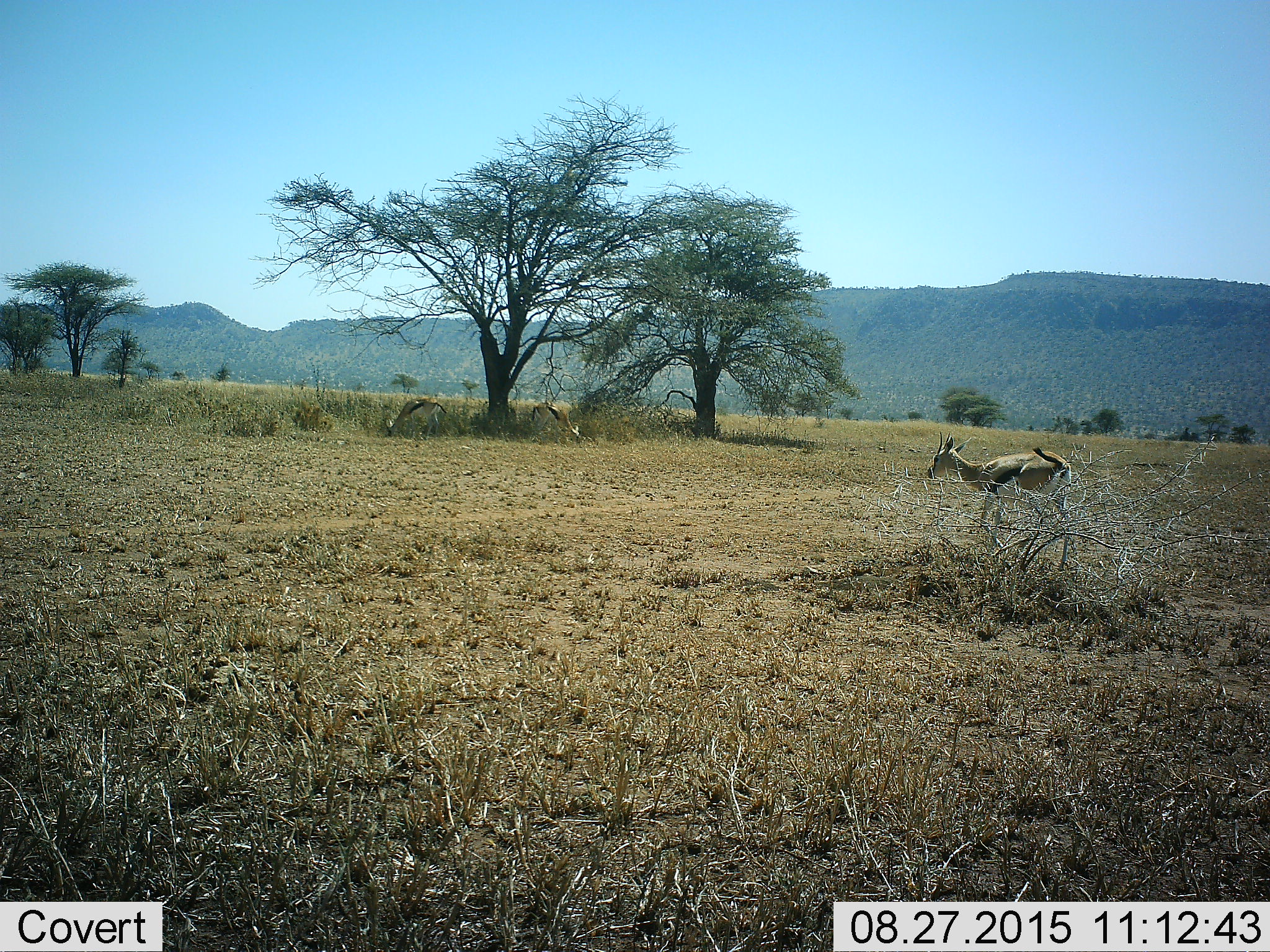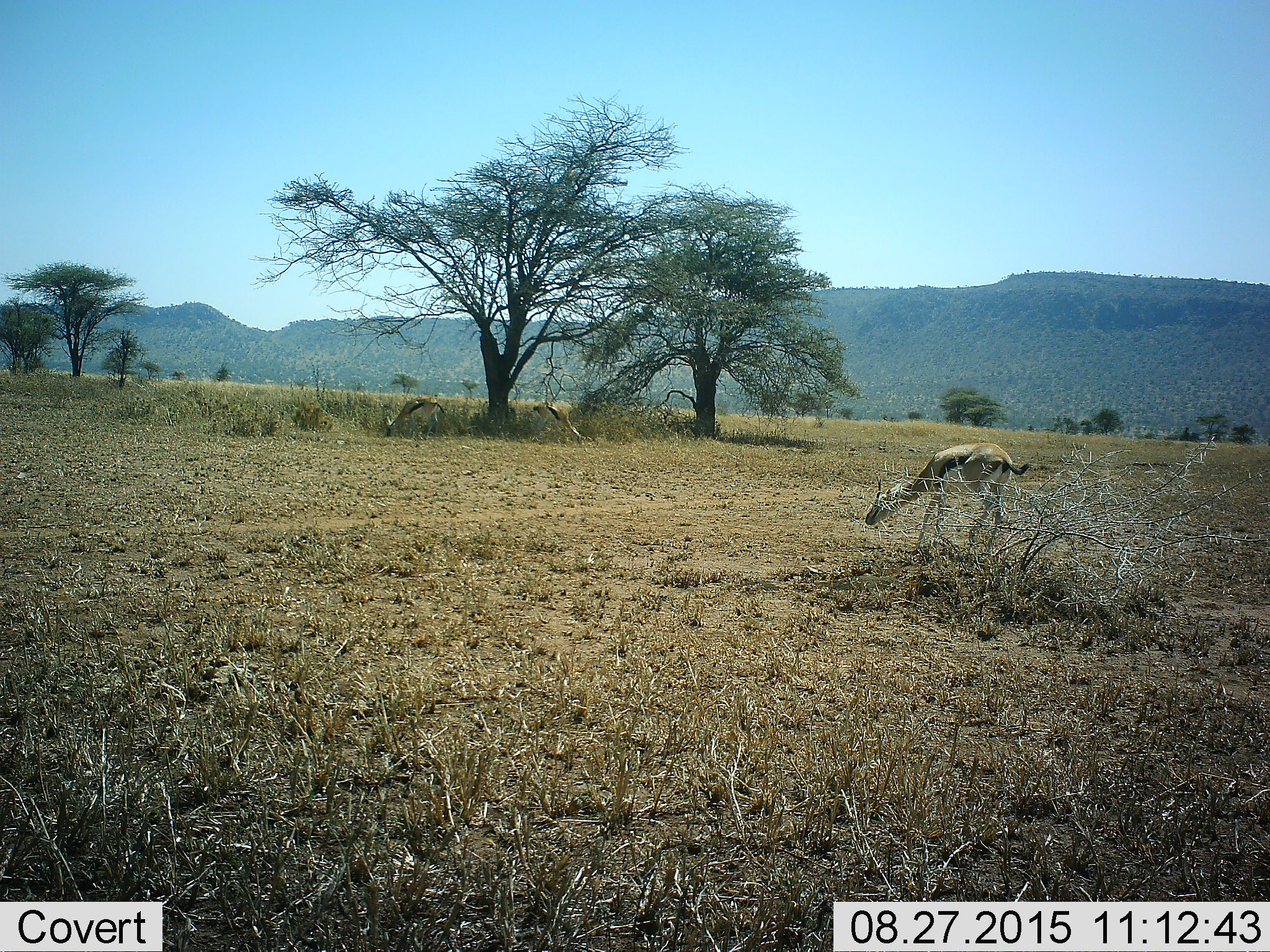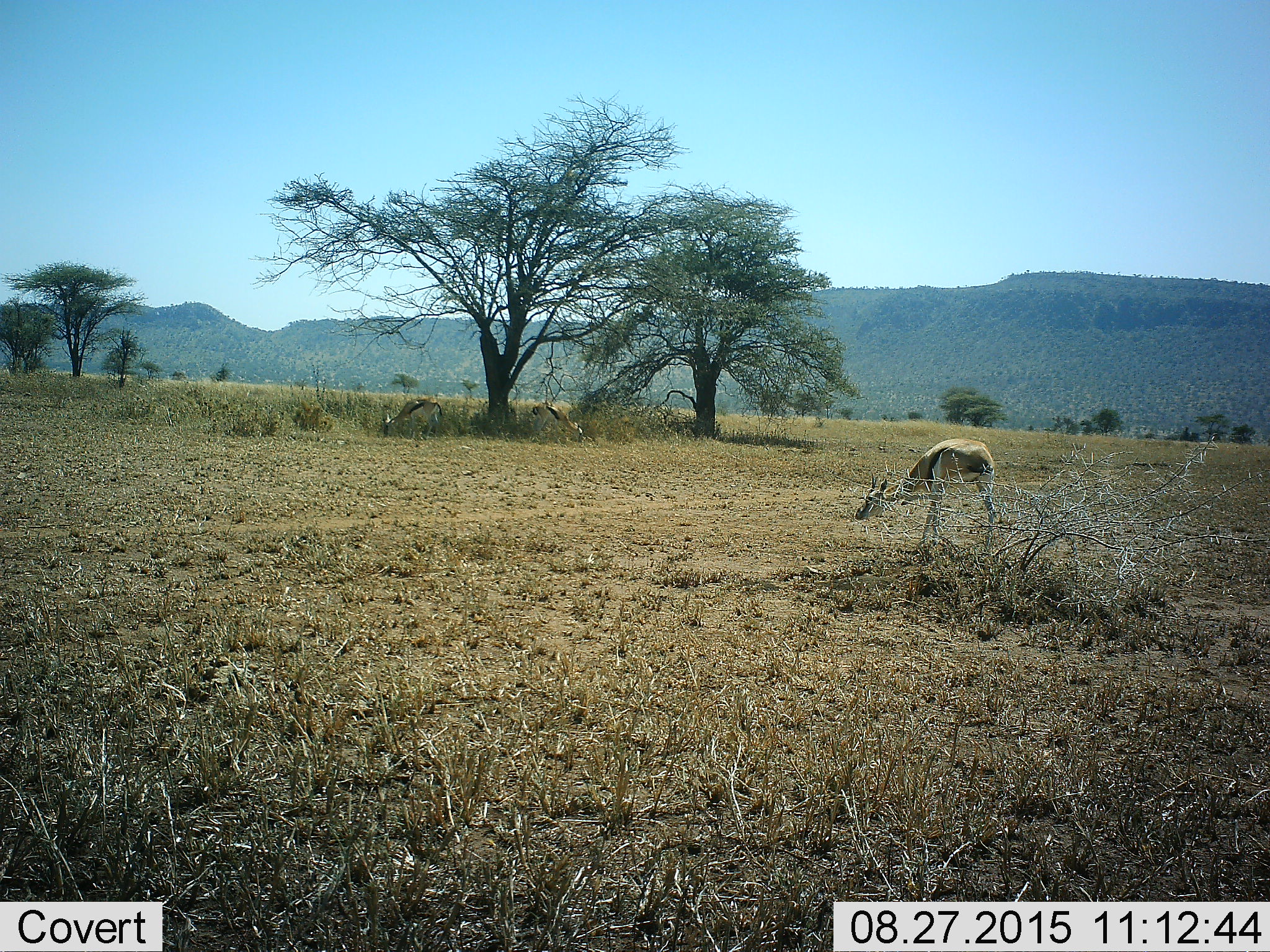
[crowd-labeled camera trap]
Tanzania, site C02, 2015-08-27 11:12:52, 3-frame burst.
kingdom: Animalia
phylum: Chordata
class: Mammalia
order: Artiodactyla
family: Bovidae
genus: Eudorcas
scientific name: Eudorcas thomsonii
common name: thomson's gazelle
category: gazellethomsons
Gazellethomsons (thomson's gazelle) (Eudorcas thomsonii), count 3. Behavior (volunteer vote fractions): standing 60%, resting 0%, moving 60%, interacting 0%. Young present (vote fraction): 0%. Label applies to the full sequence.